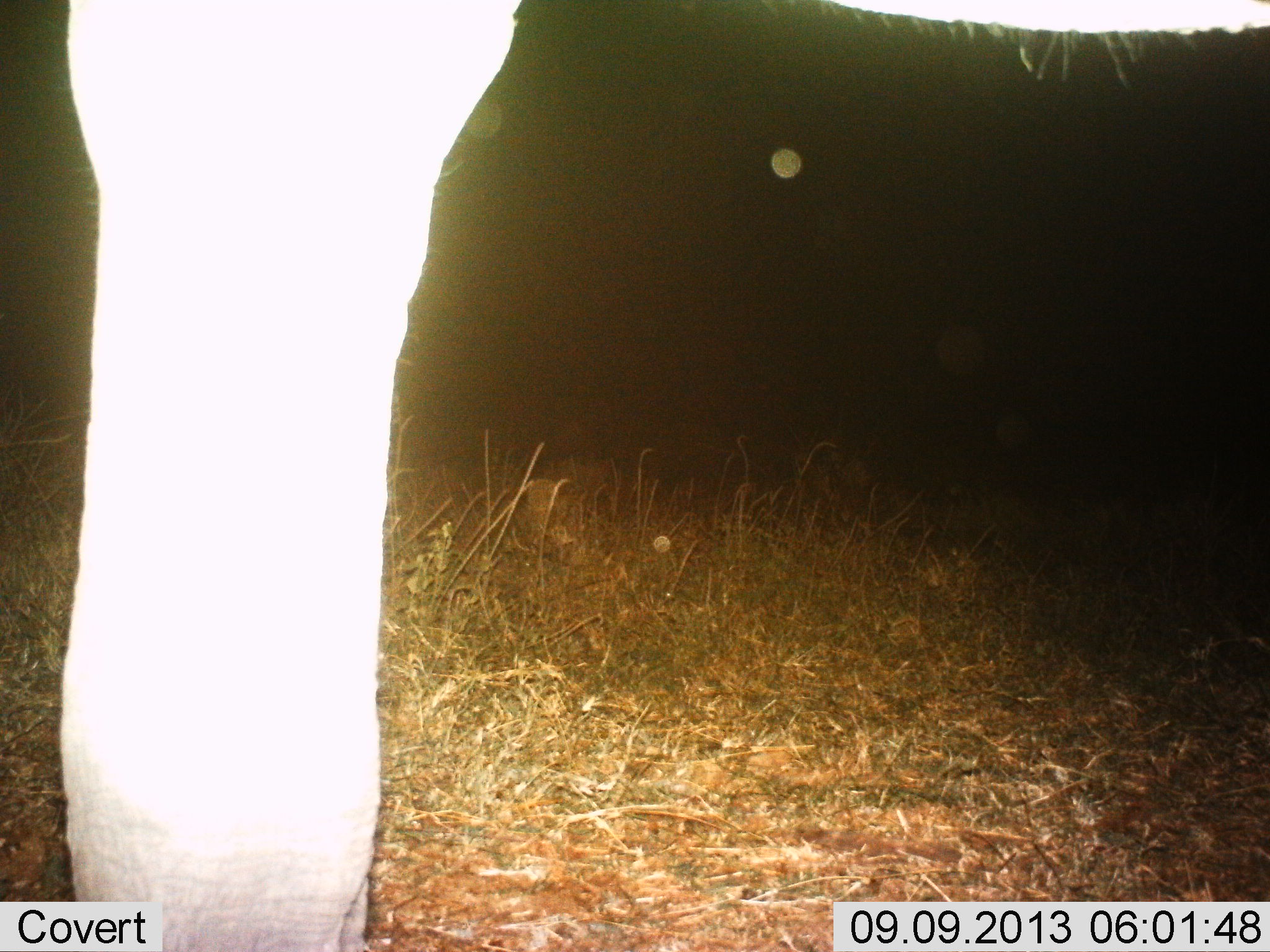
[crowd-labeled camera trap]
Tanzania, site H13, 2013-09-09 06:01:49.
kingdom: Animalia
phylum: Chordata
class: Mammalia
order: Proboscidea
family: Elephantidae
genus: Loxodonta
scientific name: Loxodonta africana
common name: african bush elephant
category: elephant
Elephant (african bush elephant) (Loxodonta africana), count 1. Behavior (volunteer vote fractions): standing 83%, resting 17%, moving 0%, interacting 0%. Young present (vote fraction): 0%. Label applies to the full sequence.